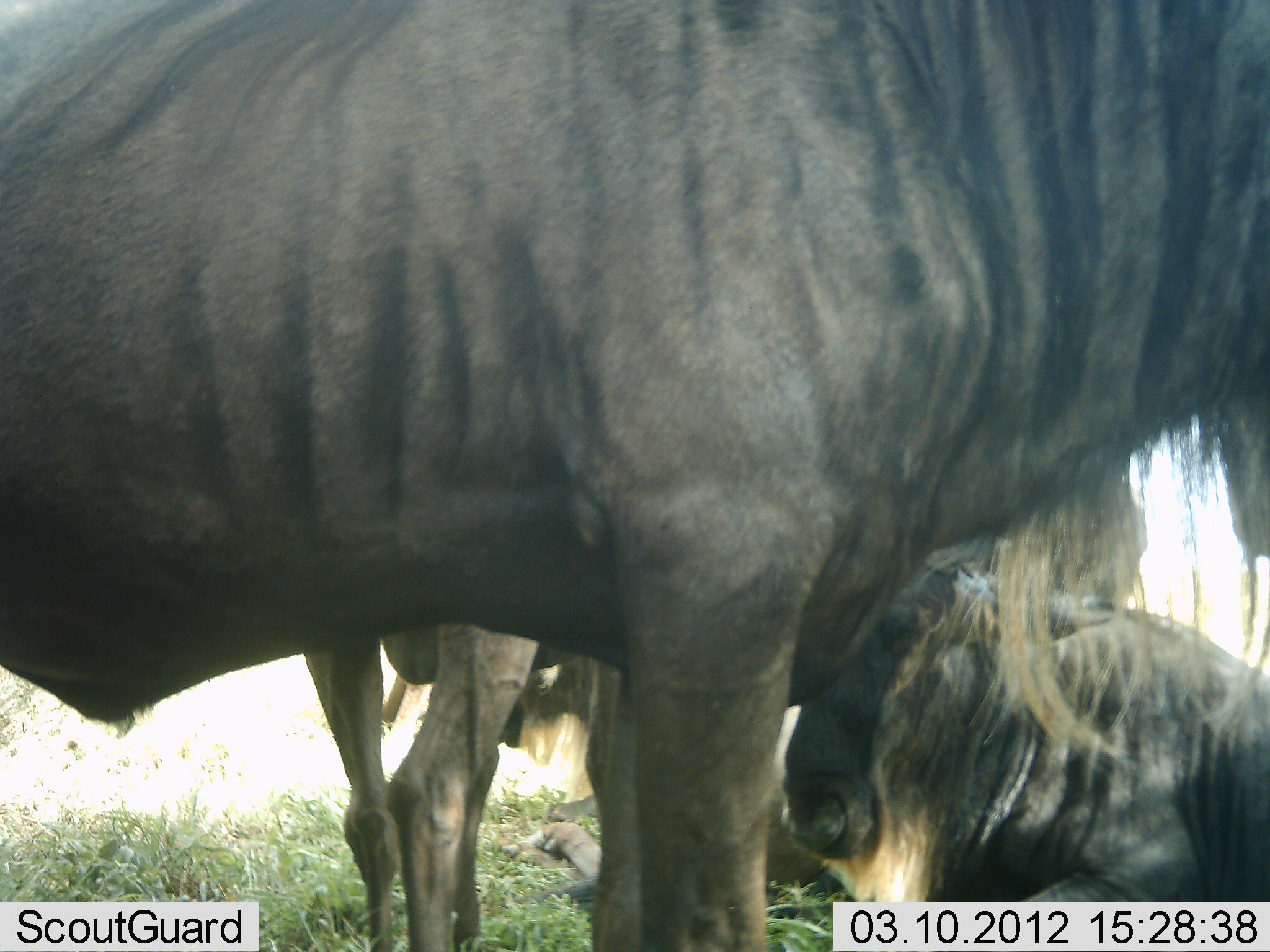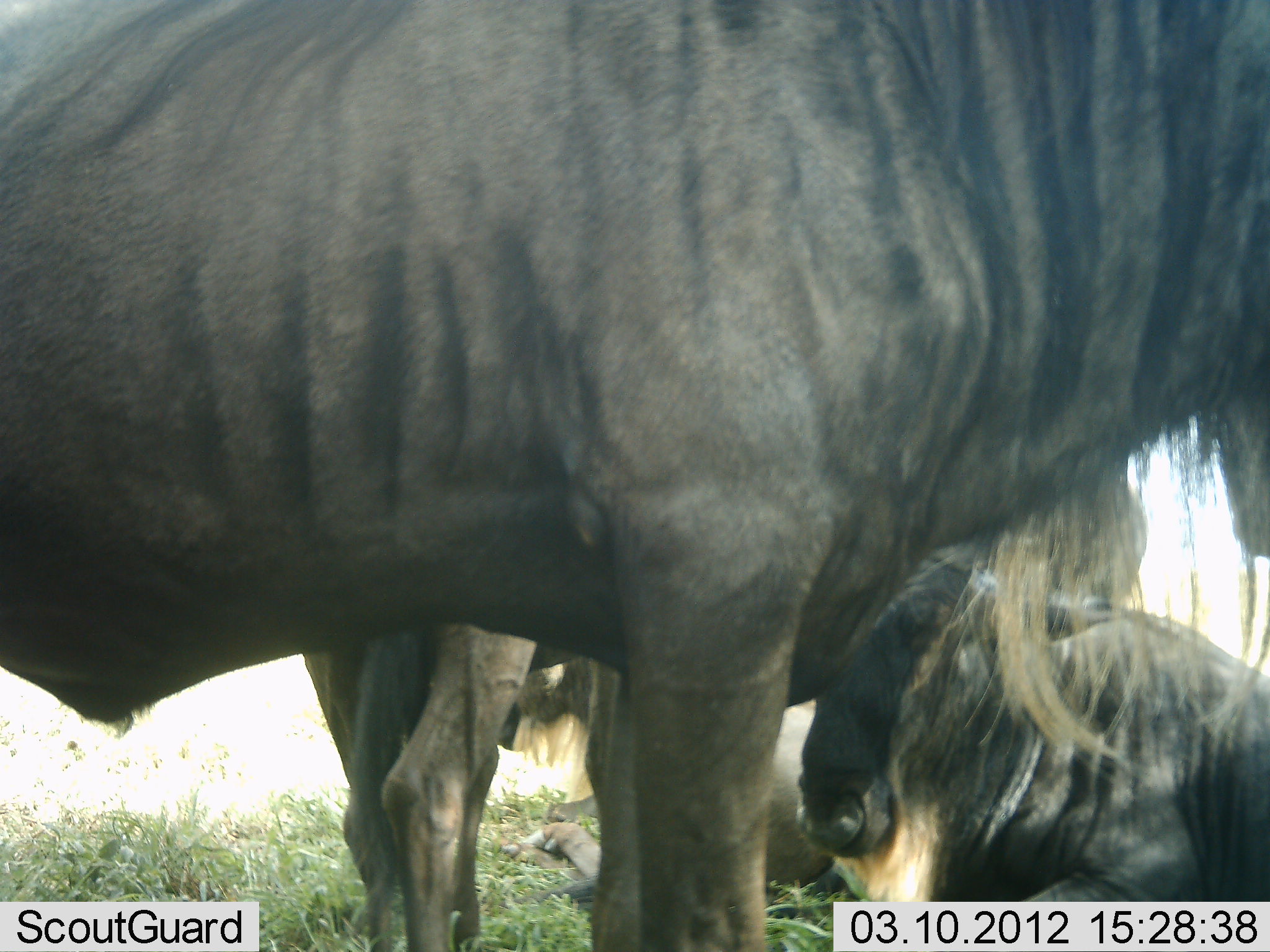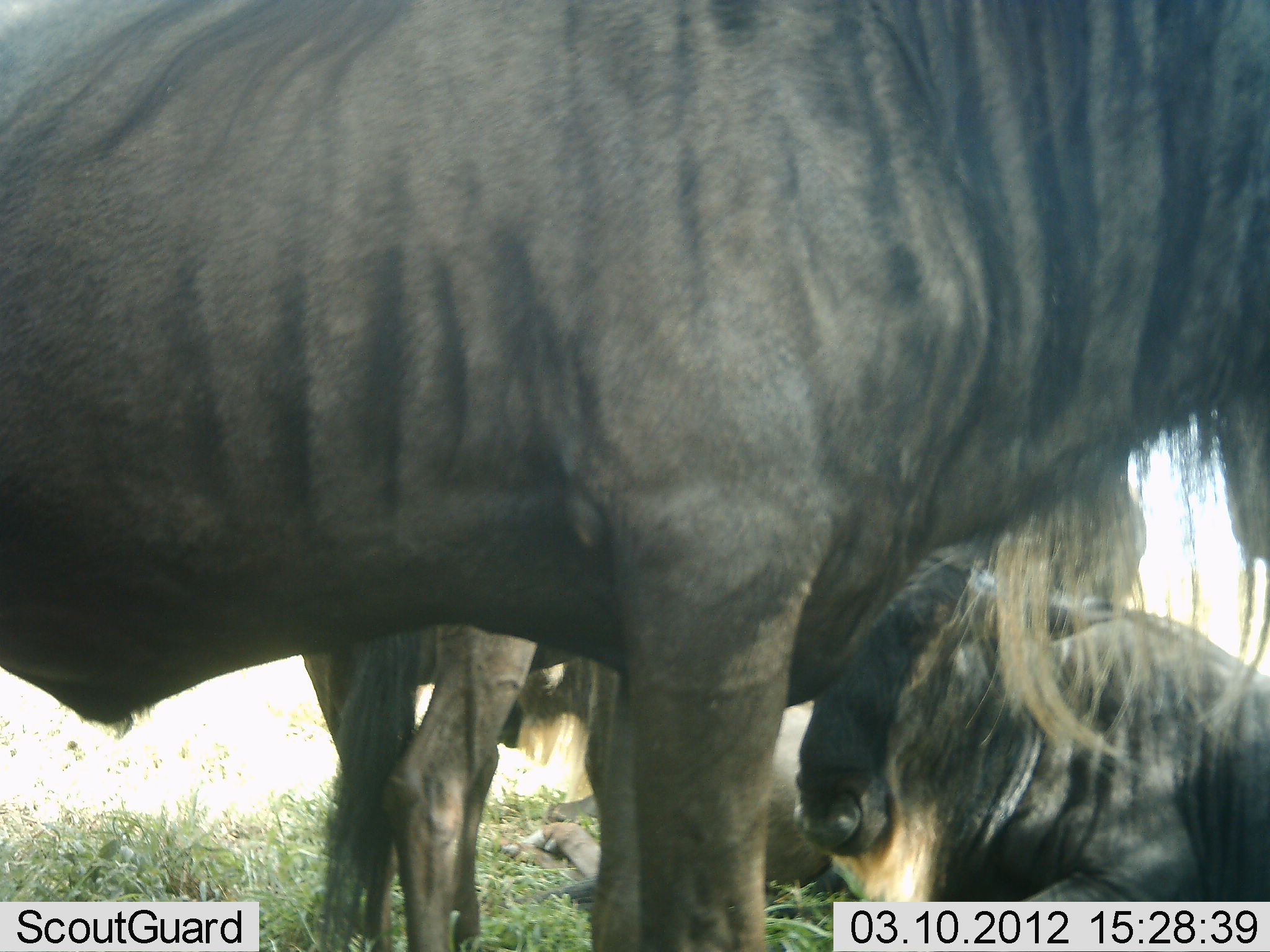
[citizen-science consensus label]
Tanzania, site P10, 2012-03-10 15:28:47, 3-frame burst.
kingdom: Animalia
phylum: Chordata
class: Mammalia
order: Artiodactyla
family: Bovidae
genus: Connochaetes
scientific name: Connochaetes taurinus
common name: blue wildebeest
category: wildebeest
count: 4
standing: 86%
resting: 86%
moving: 0%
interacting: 0%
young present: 14%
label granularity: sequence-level